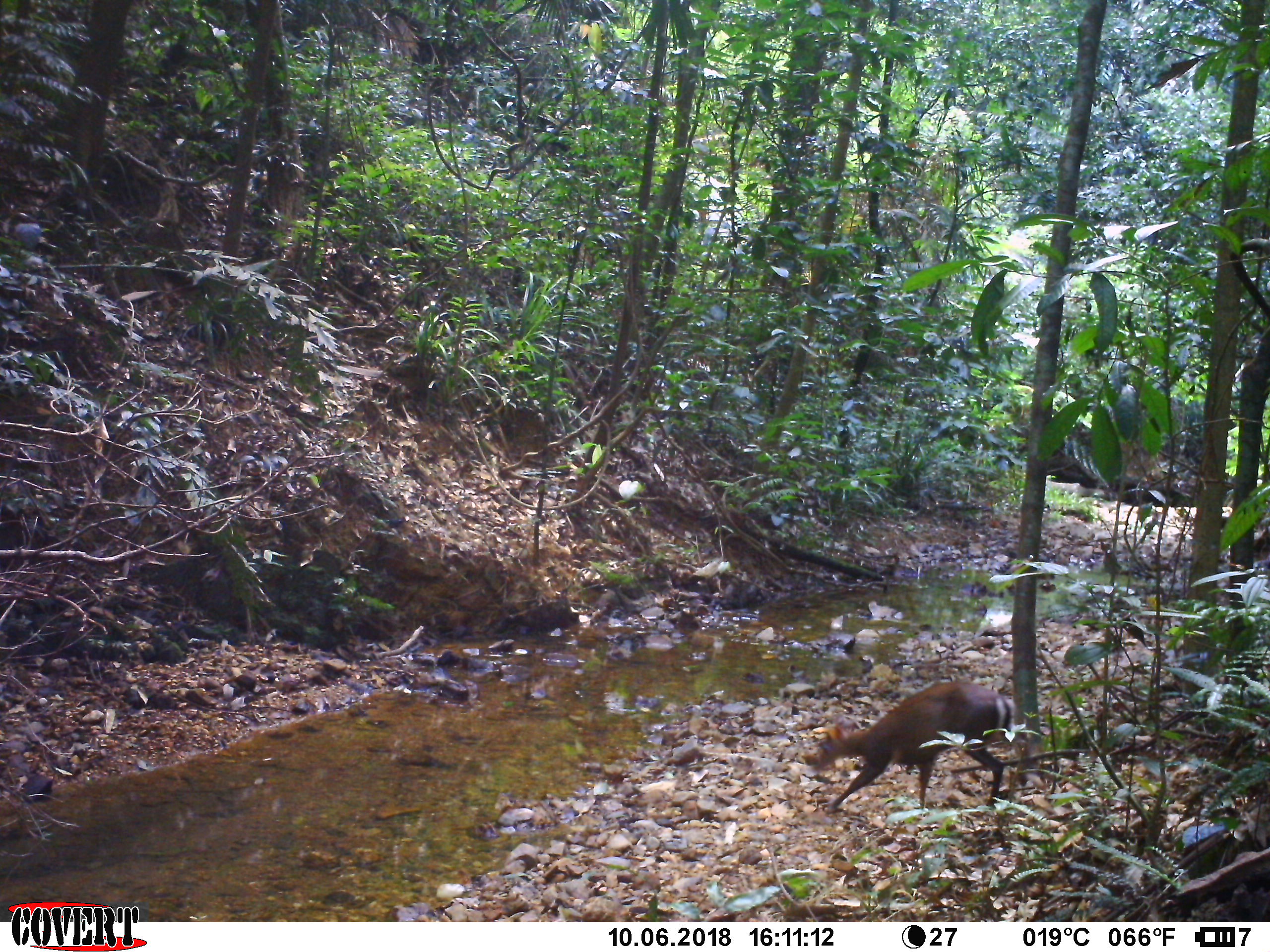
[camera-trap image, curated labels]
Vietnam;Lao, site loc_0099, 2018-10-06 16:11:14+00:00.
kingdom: Animalia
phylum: Chordata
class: Mammalia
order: Artiodactyla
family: Cervidae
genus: Muntiacus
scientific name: Muntiacus rooseveltorum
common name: roosevelt's muntjac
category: roosevelts muntjac group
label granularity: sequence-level